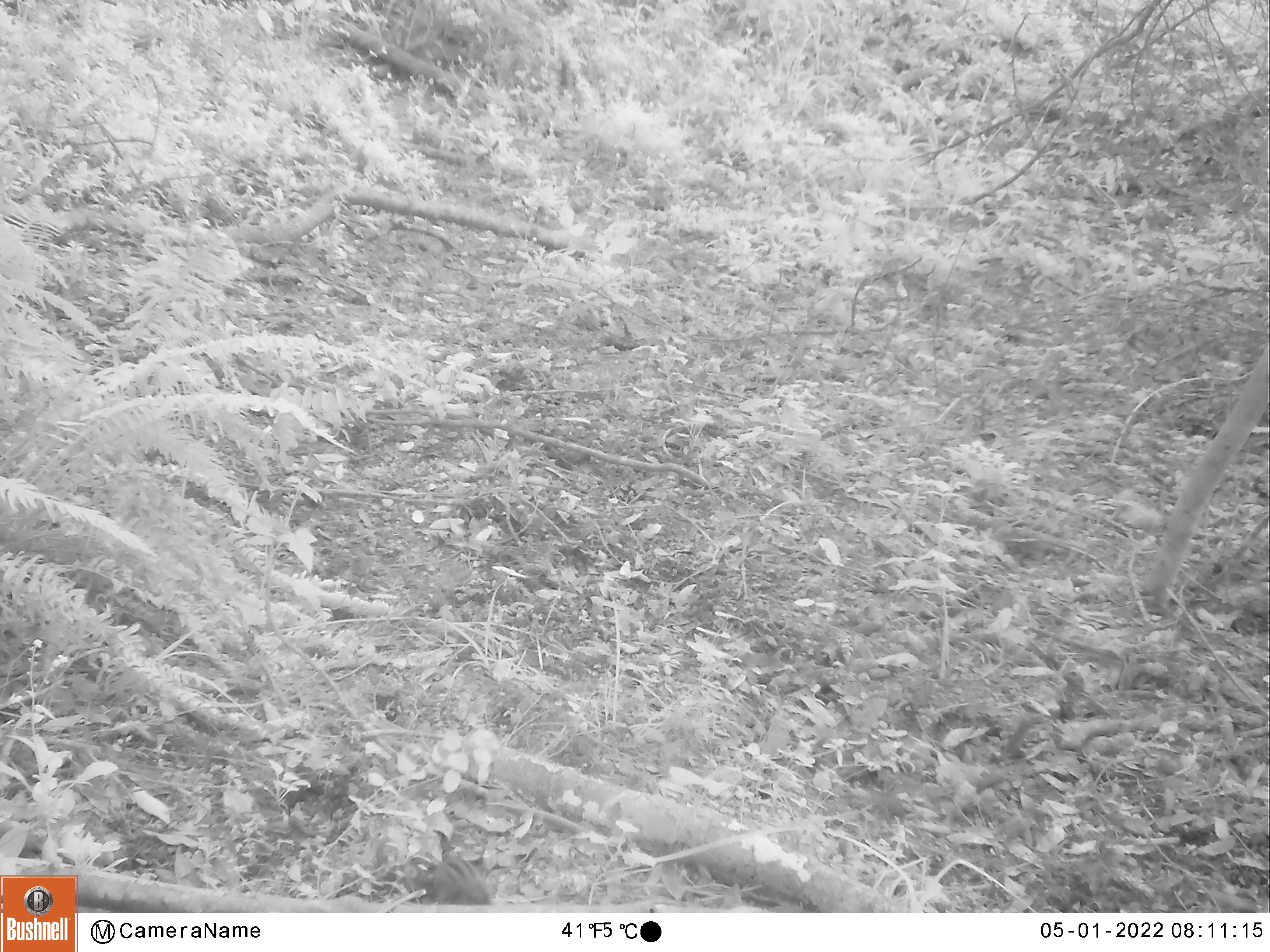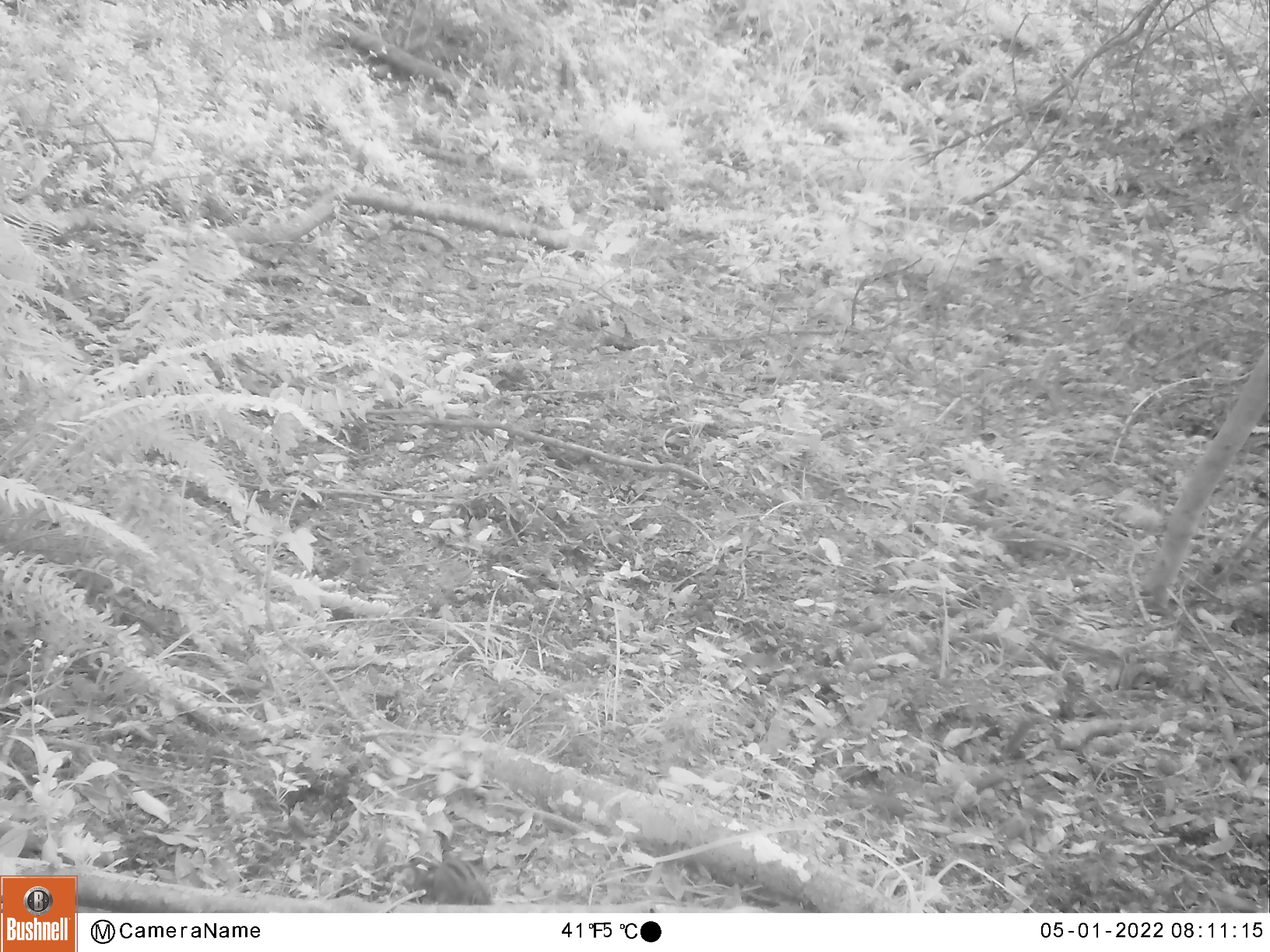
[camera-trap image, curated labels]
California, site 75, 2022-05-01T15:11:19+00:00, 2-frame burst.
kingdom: Animalia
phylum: Chordata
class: Mammalia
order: Rodentia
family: Sciuridae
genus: Neotamias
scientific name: Neotamias merriami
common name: merriam's chipmunk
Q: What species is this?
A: Merriam's chipmunk (Neotamias merriami).